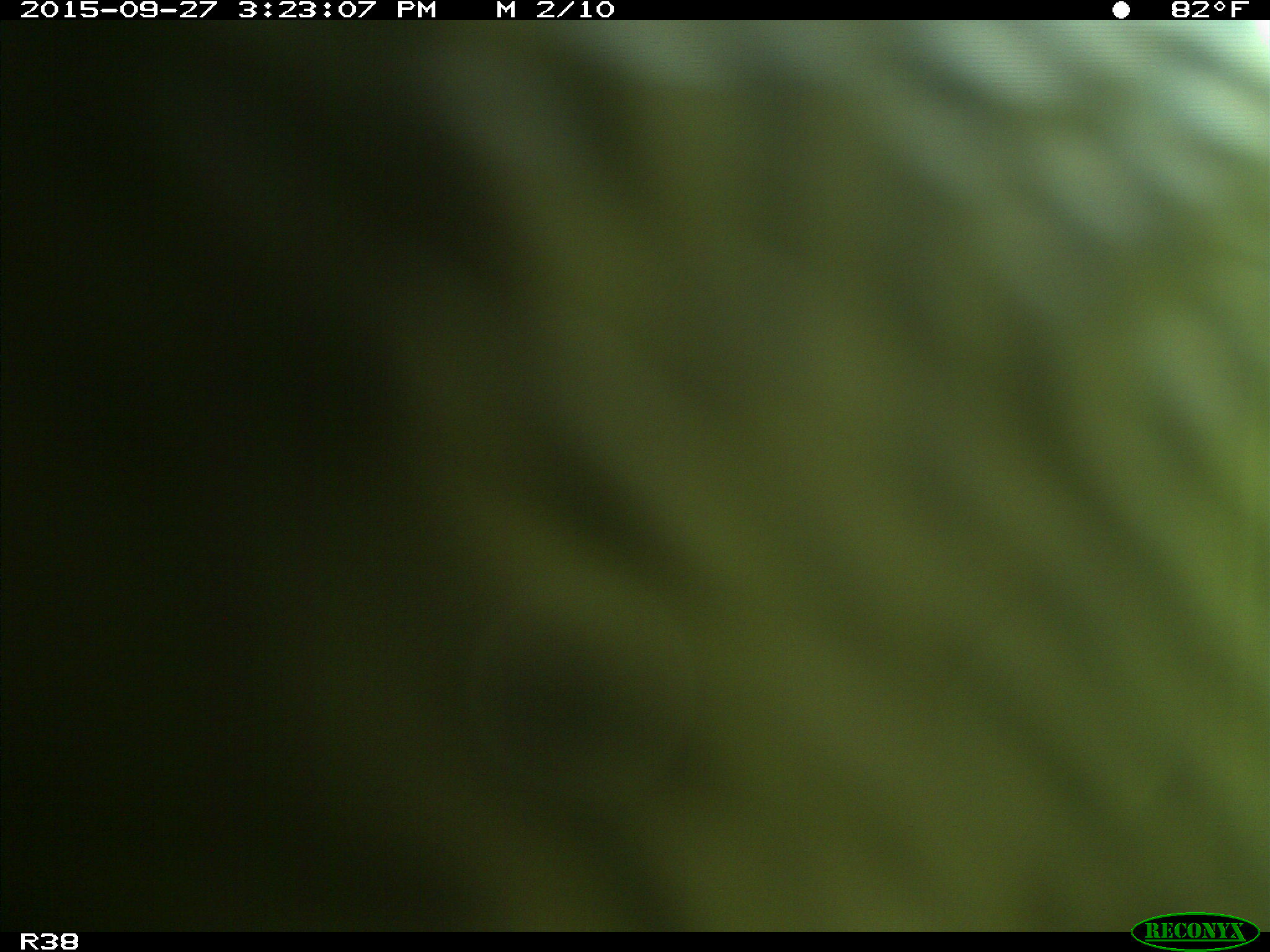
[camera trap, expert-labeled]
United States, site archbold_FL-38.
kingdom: Animalia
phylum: Chordata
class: Mammalia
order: Artiodactyla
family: Bovidae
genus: Bos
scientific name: Bos taurus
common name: domestic cow